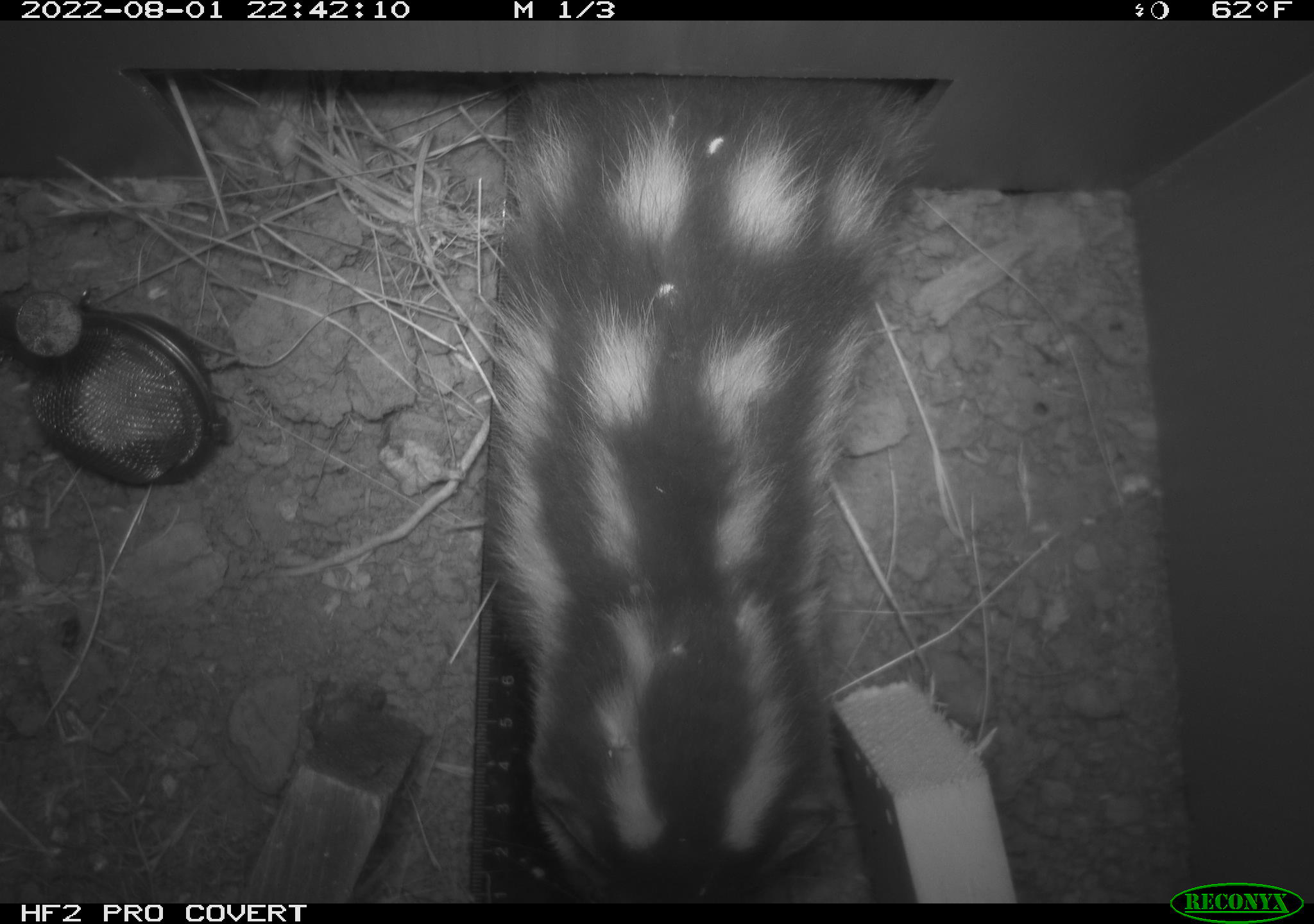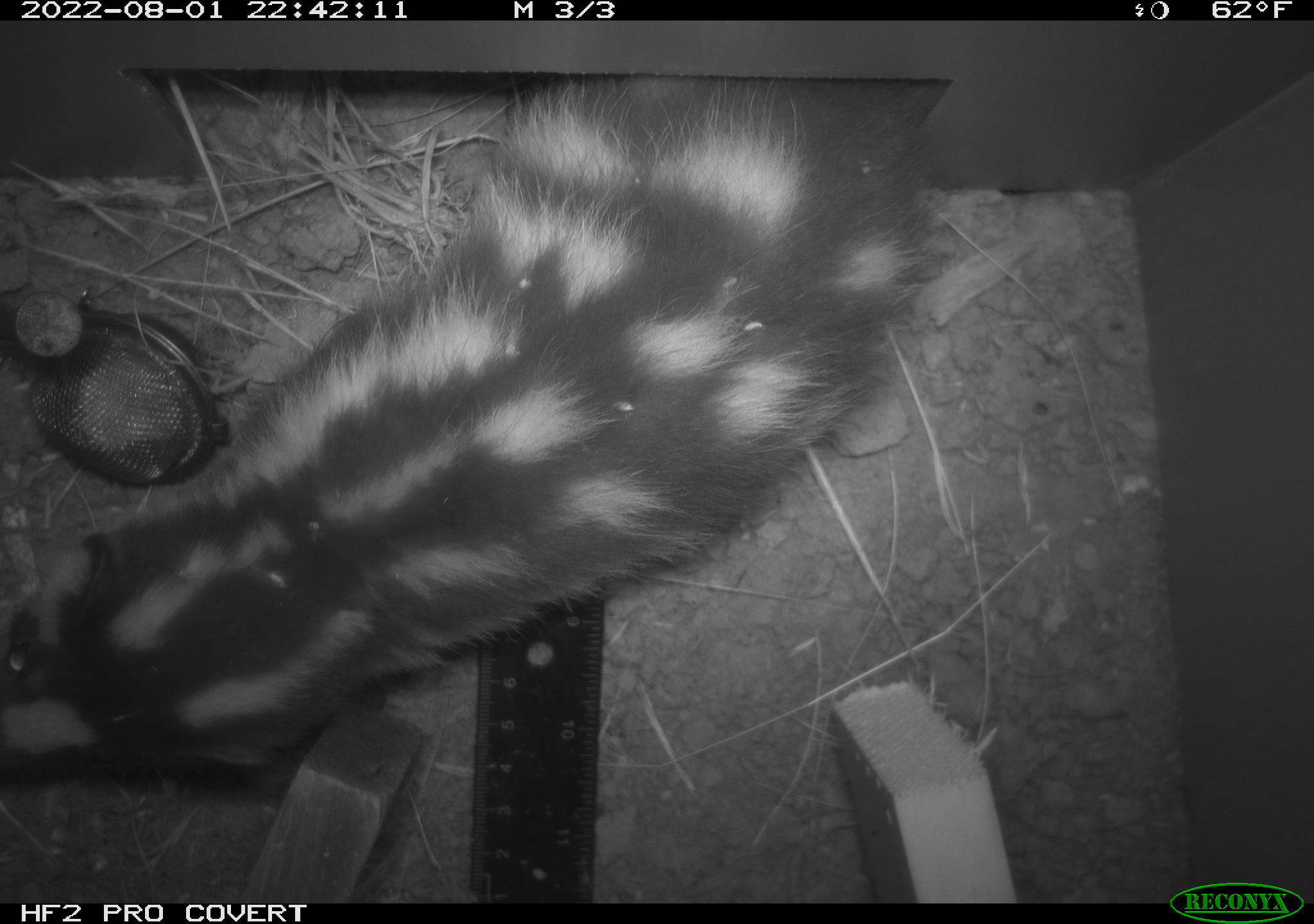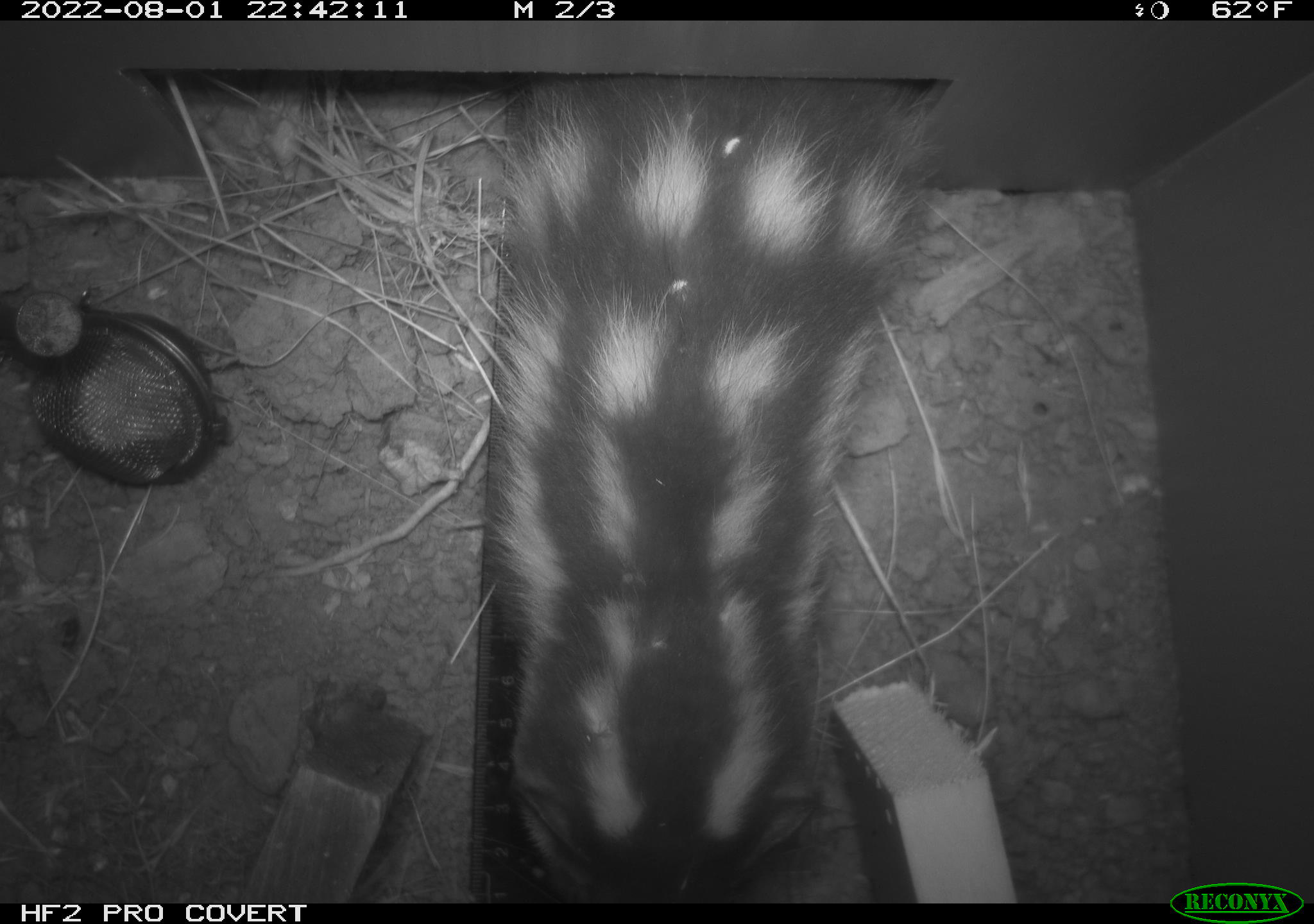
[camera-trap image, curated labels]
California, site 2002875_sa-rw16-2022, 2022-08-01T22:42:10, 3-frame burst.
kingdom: Animalia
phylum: Chordata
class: Mammalia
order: Carnivora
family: Mephitidae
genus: Spilogale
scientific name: Spilogale gracilis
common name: western spotted skunk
Western spotted skunk (Spilogale gracilis).